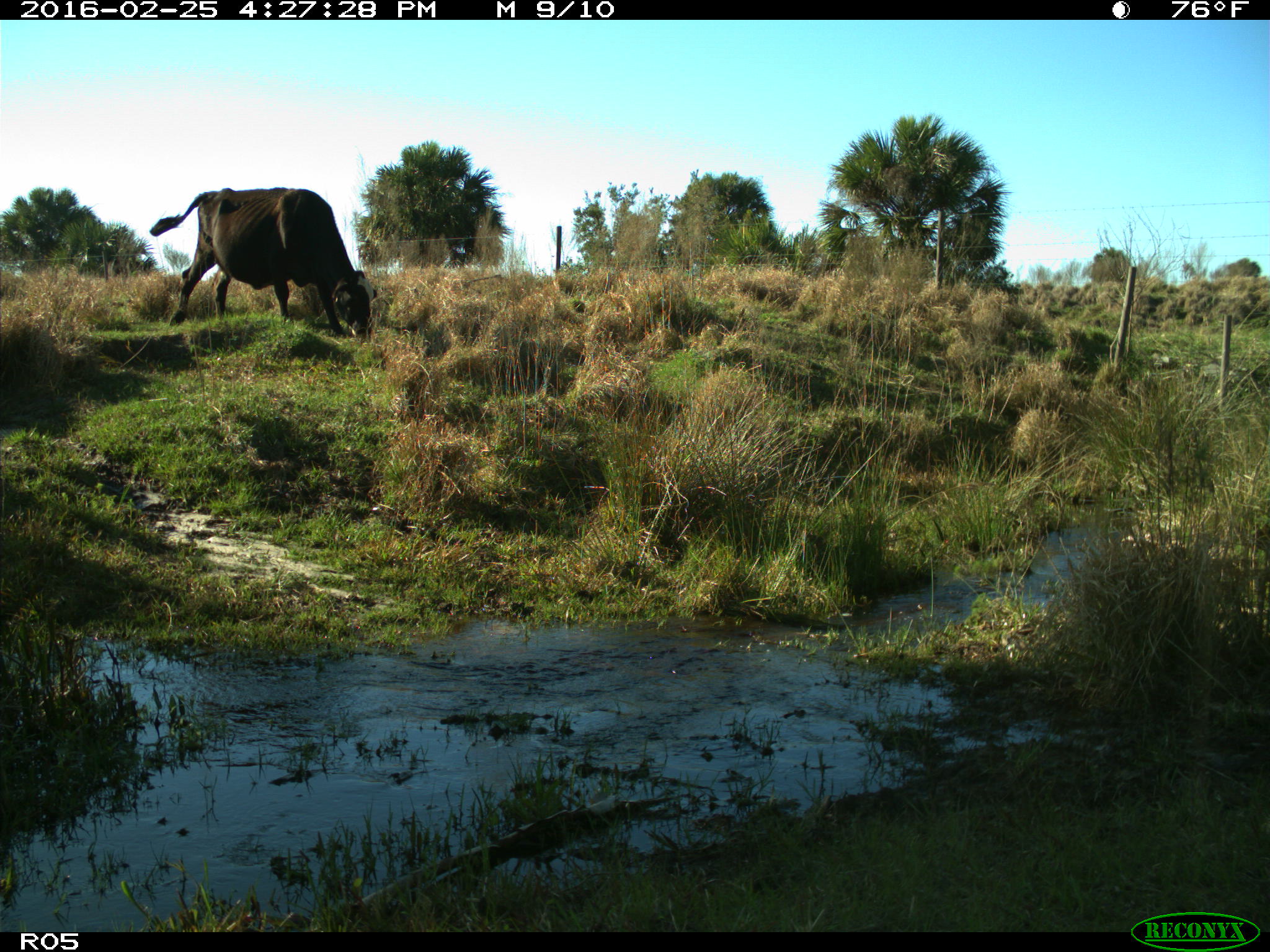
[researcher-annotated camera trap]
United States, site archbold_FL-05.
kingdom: Animalia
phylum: Chordata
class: Mammalia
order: Artiodactyla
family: Bovidae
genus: Bos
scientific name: Bos taurus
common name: domestic cow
Bos taurus (domestic cow).